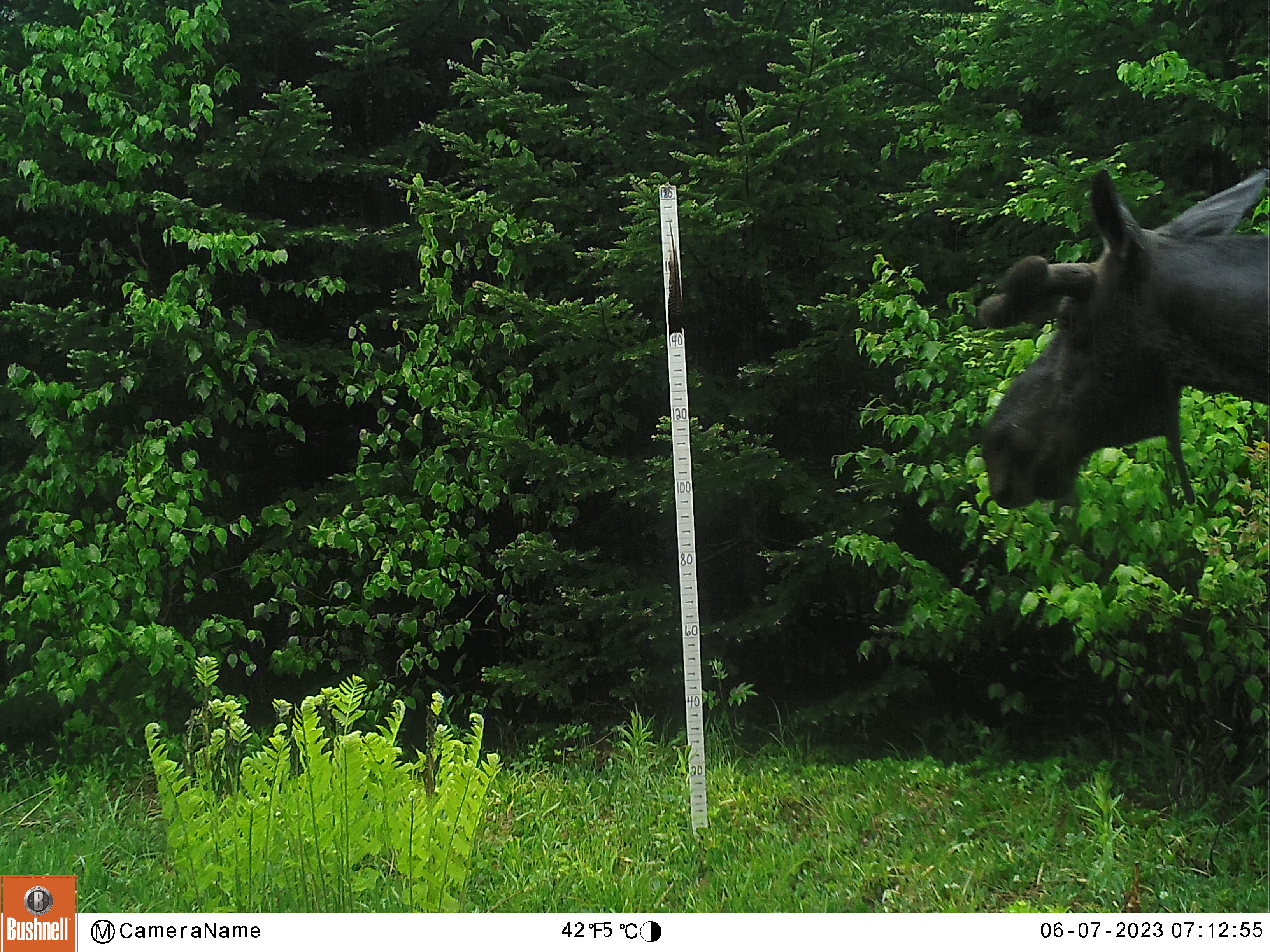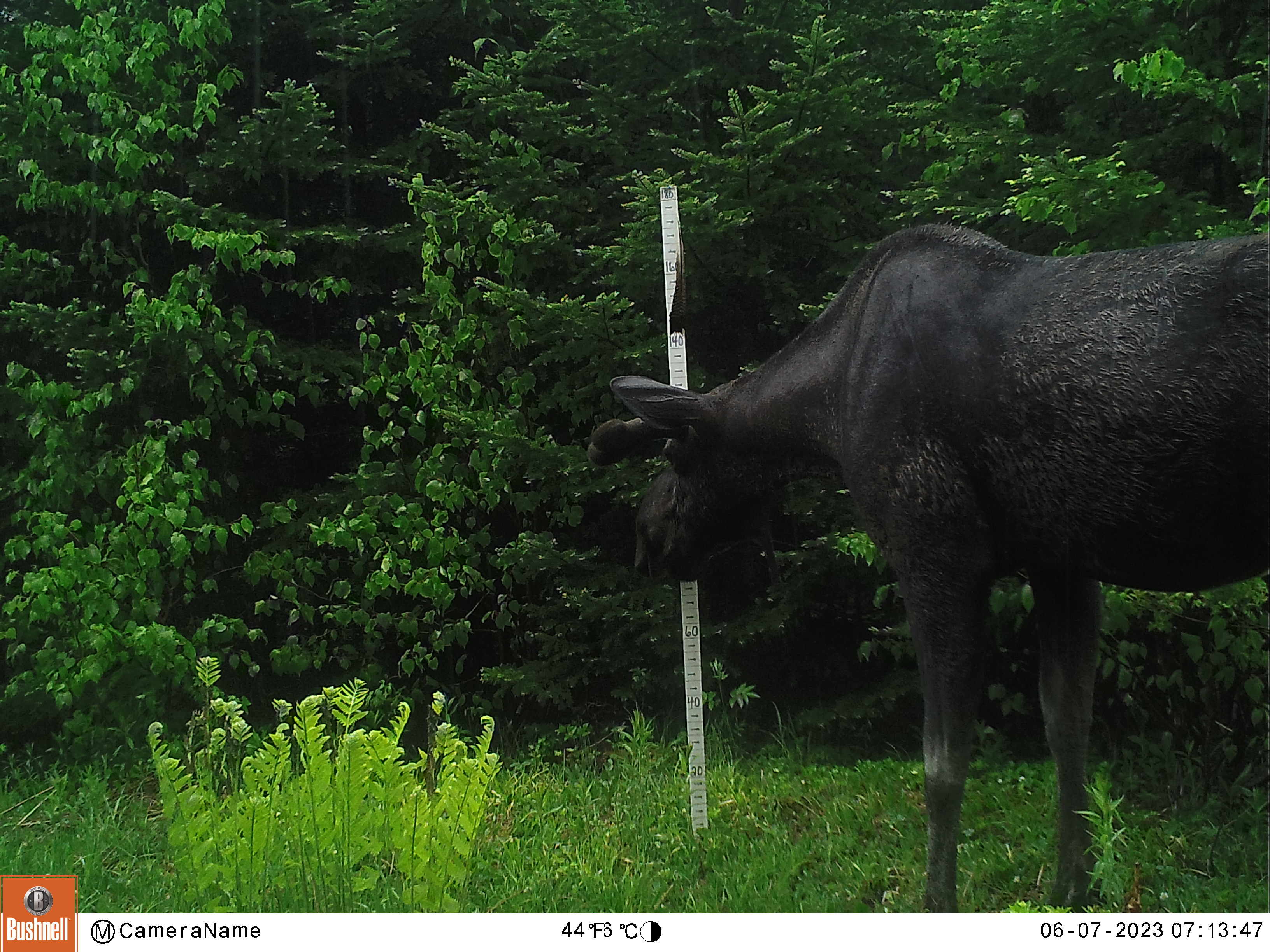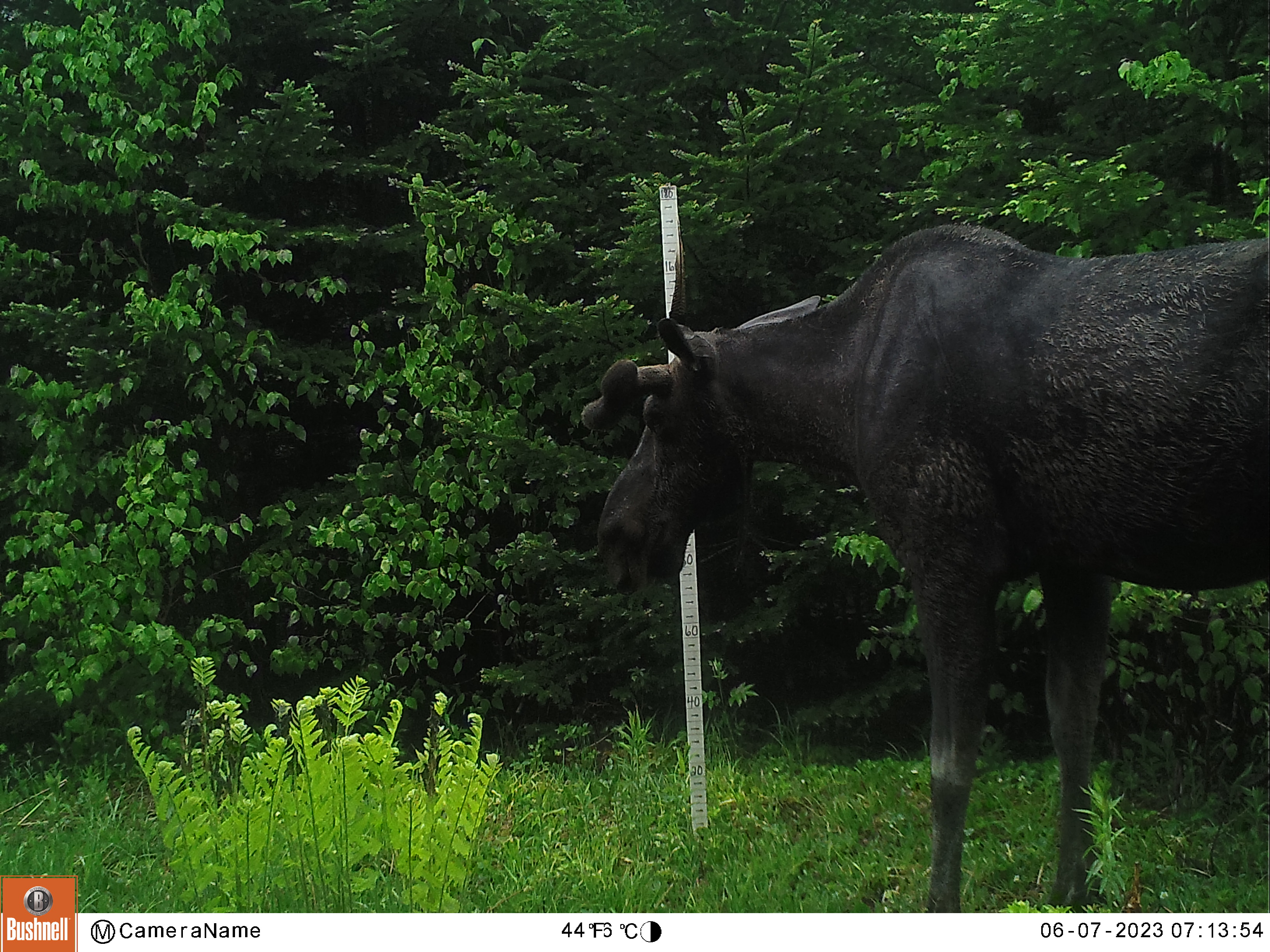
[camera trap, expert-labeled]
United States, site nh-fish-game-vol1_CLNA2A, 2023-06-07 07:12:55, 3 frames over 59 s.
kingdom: Animalia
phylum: Chordata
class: Mammalia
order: Artiodactyla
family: Cervidae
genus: Alces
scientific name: Alces alces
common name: moose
Moose (Alces alces).